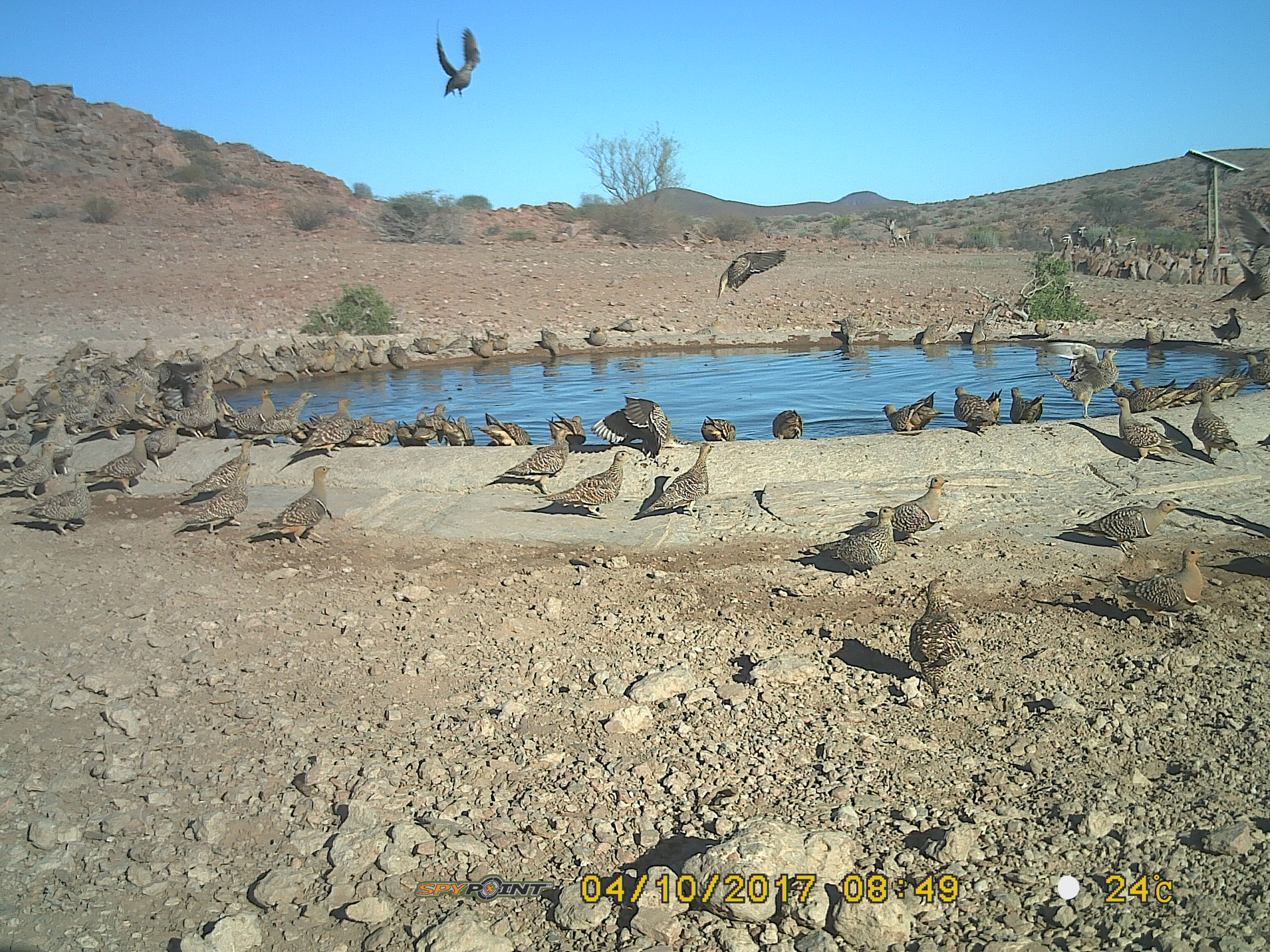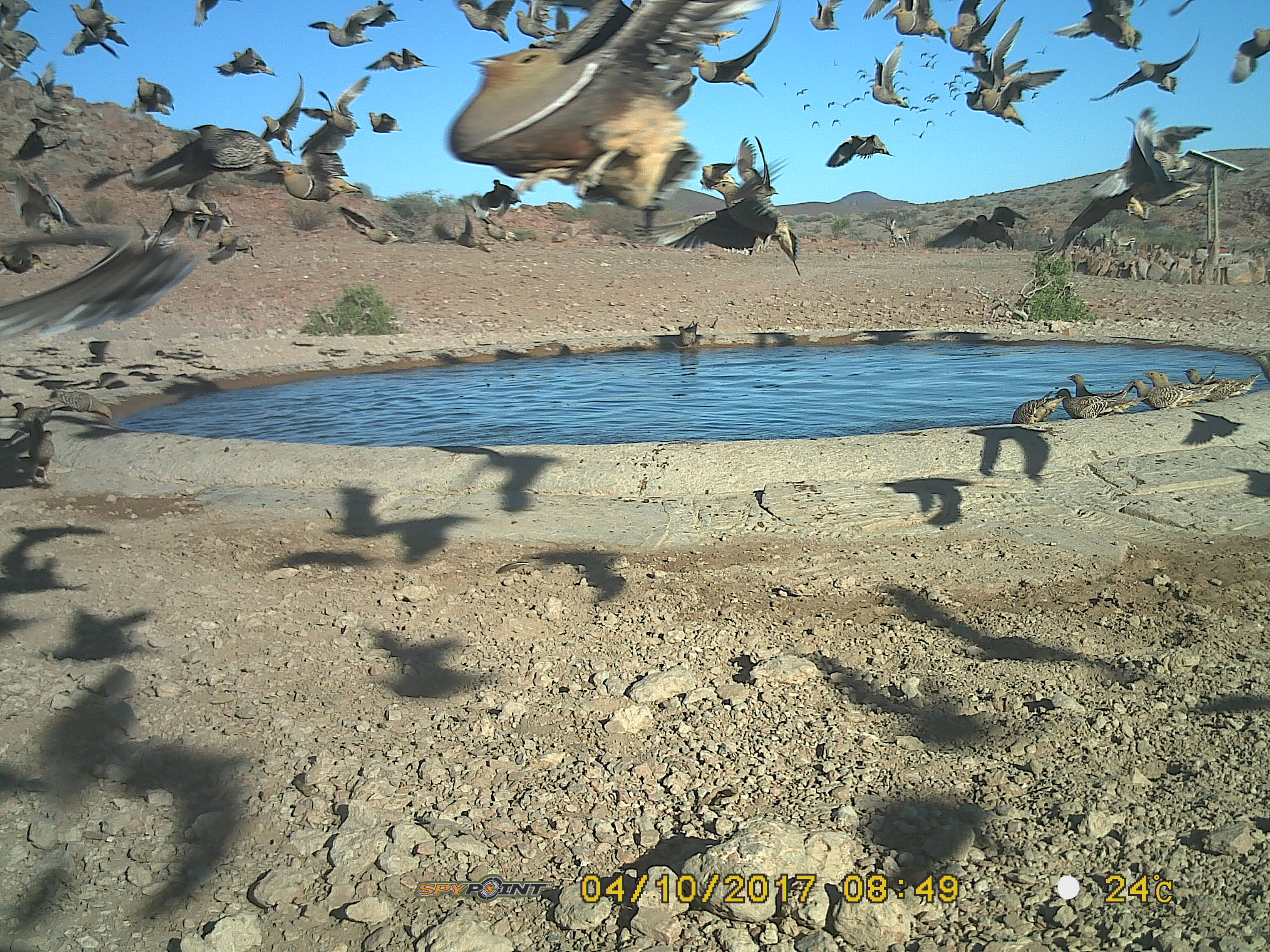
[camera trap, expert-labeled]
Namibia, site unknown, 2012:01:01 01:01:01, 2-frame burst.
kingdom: Animalia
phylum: Chordata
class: Aves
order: Pterocliformes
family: Pteroclidae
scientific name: Pteroclidae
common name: sandgrouse